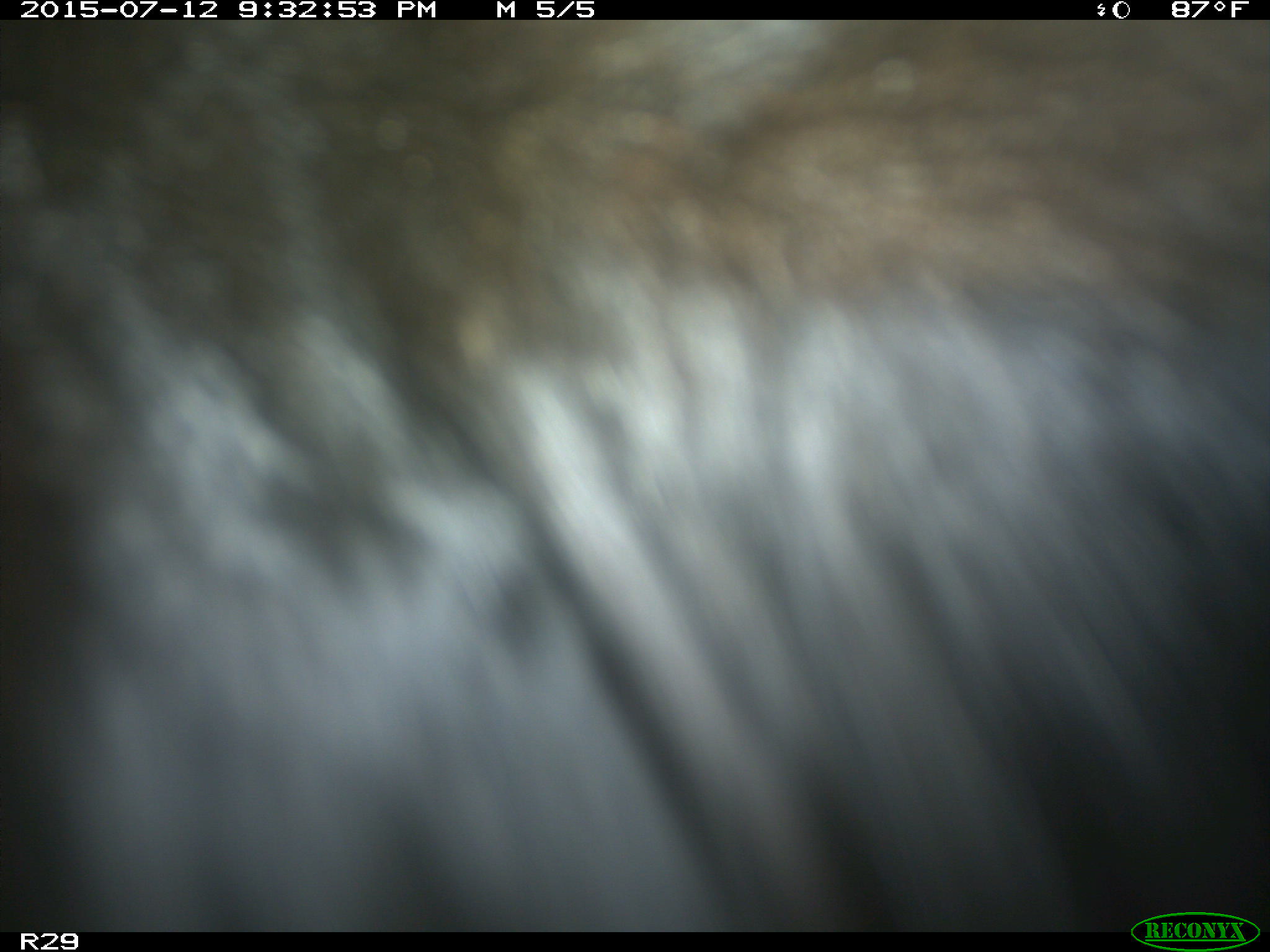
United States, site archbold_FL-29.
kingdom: Animalia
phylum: Chordata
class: Mammalia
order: Artiodactyla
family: Bovidae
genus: Bos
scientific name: Bos taurus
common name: domestic cow